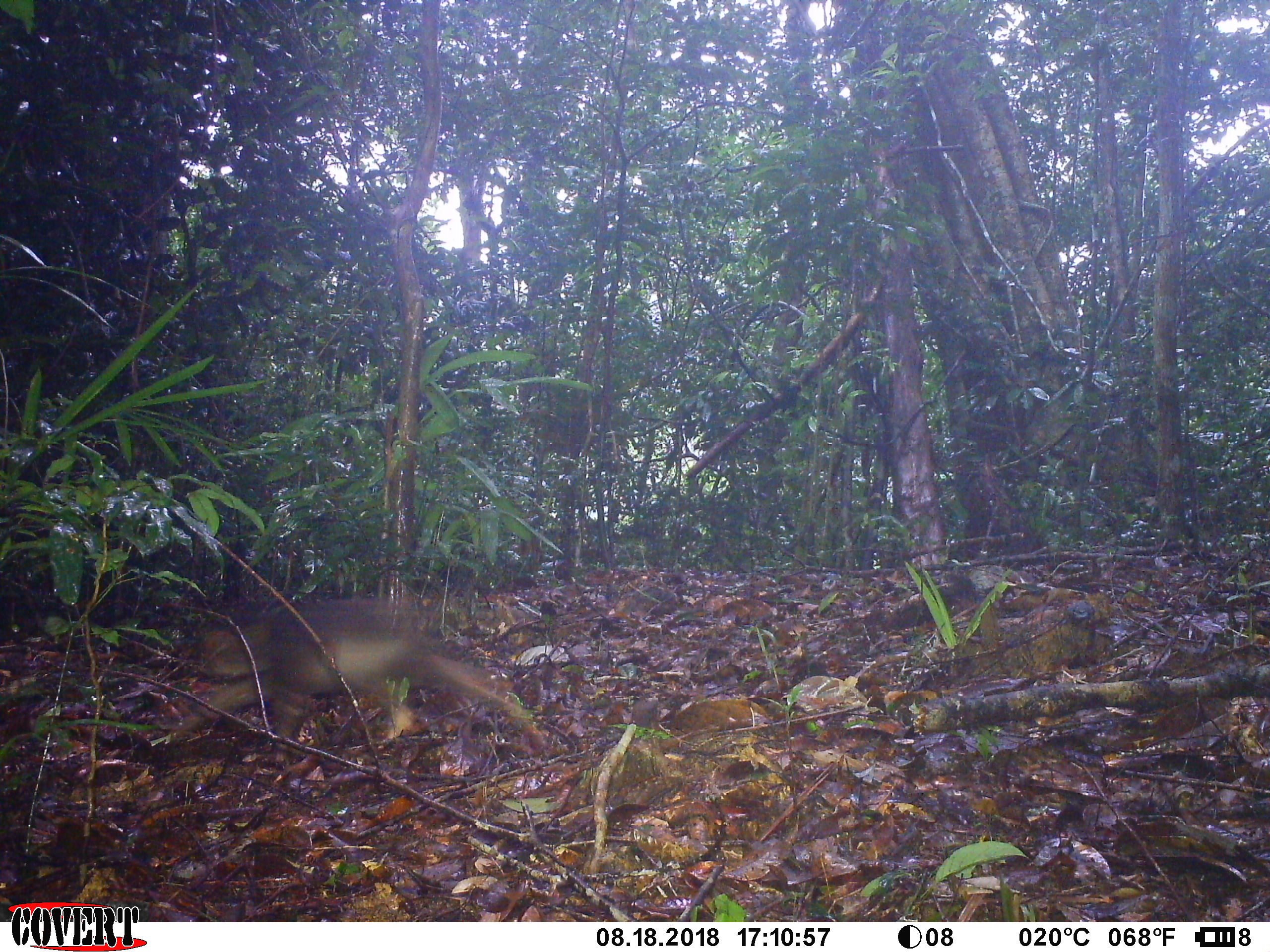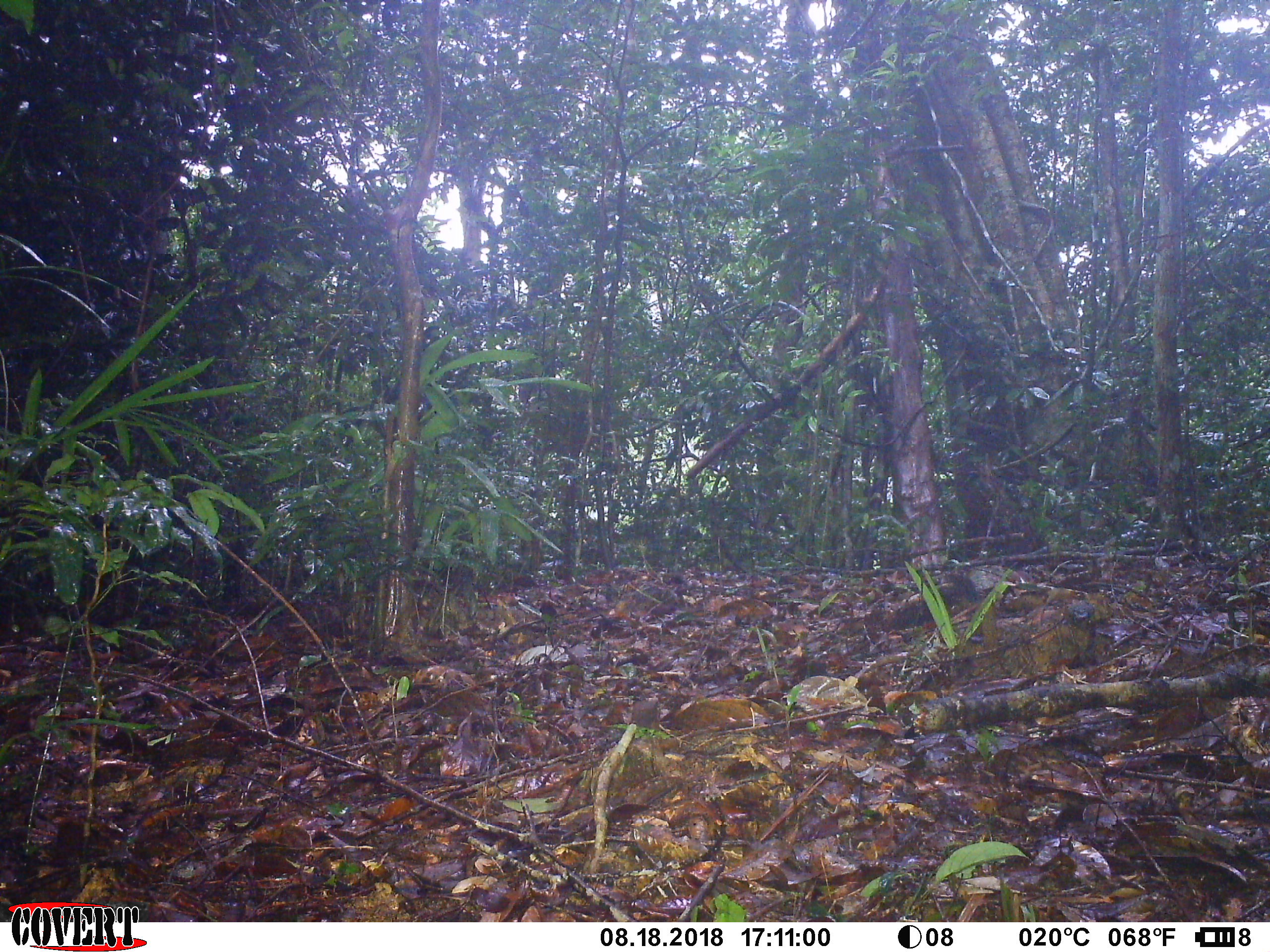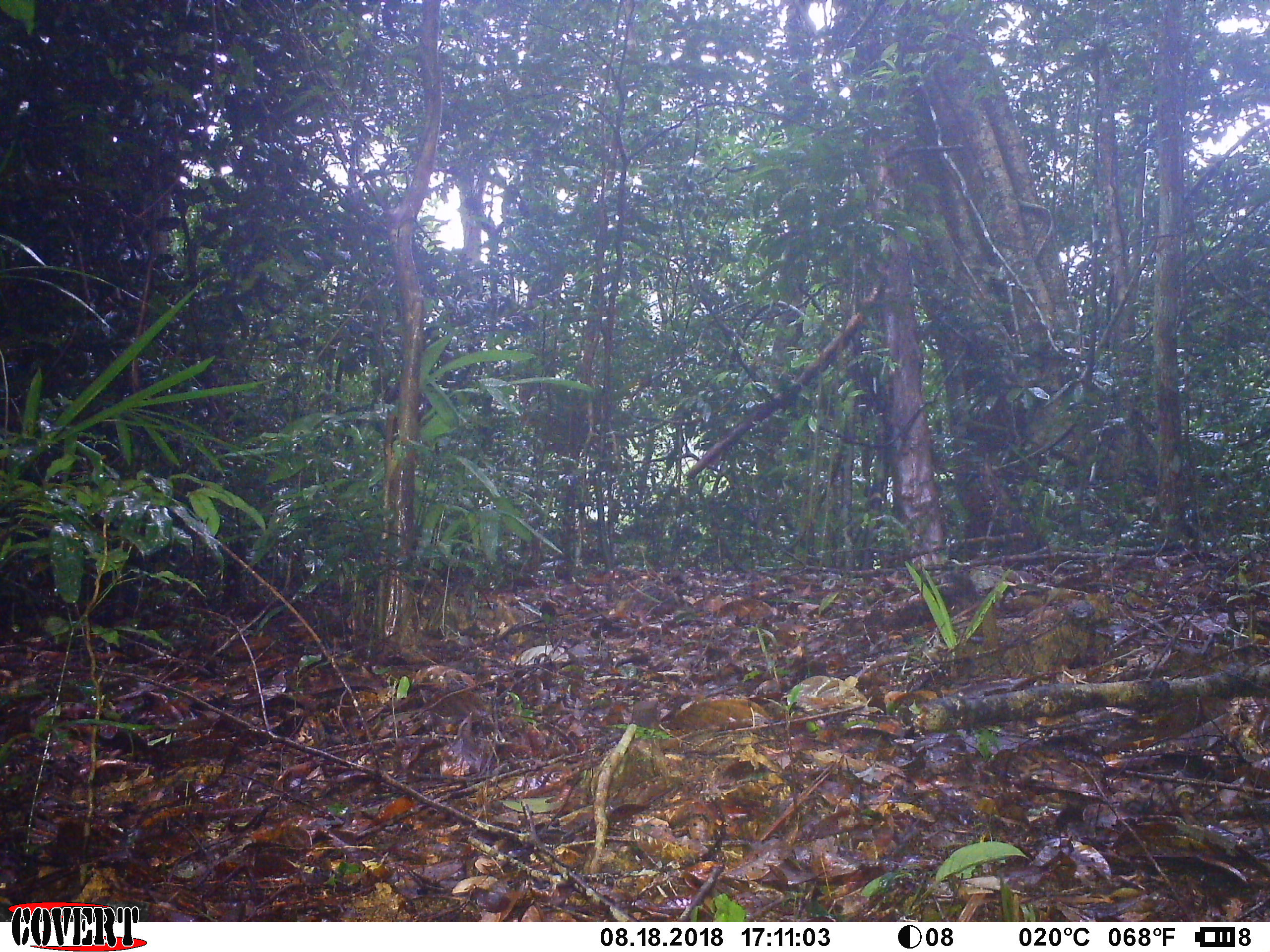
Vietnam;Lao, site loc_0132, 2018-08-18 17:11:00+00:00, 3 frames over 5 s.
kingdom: Animalia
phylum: Chordata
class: Mammalia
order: Primates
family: Cercopithecidae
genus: Macaca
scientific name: Macaca arctoides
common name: stump-tailed macaque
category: stump tailed macaque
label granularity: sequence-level